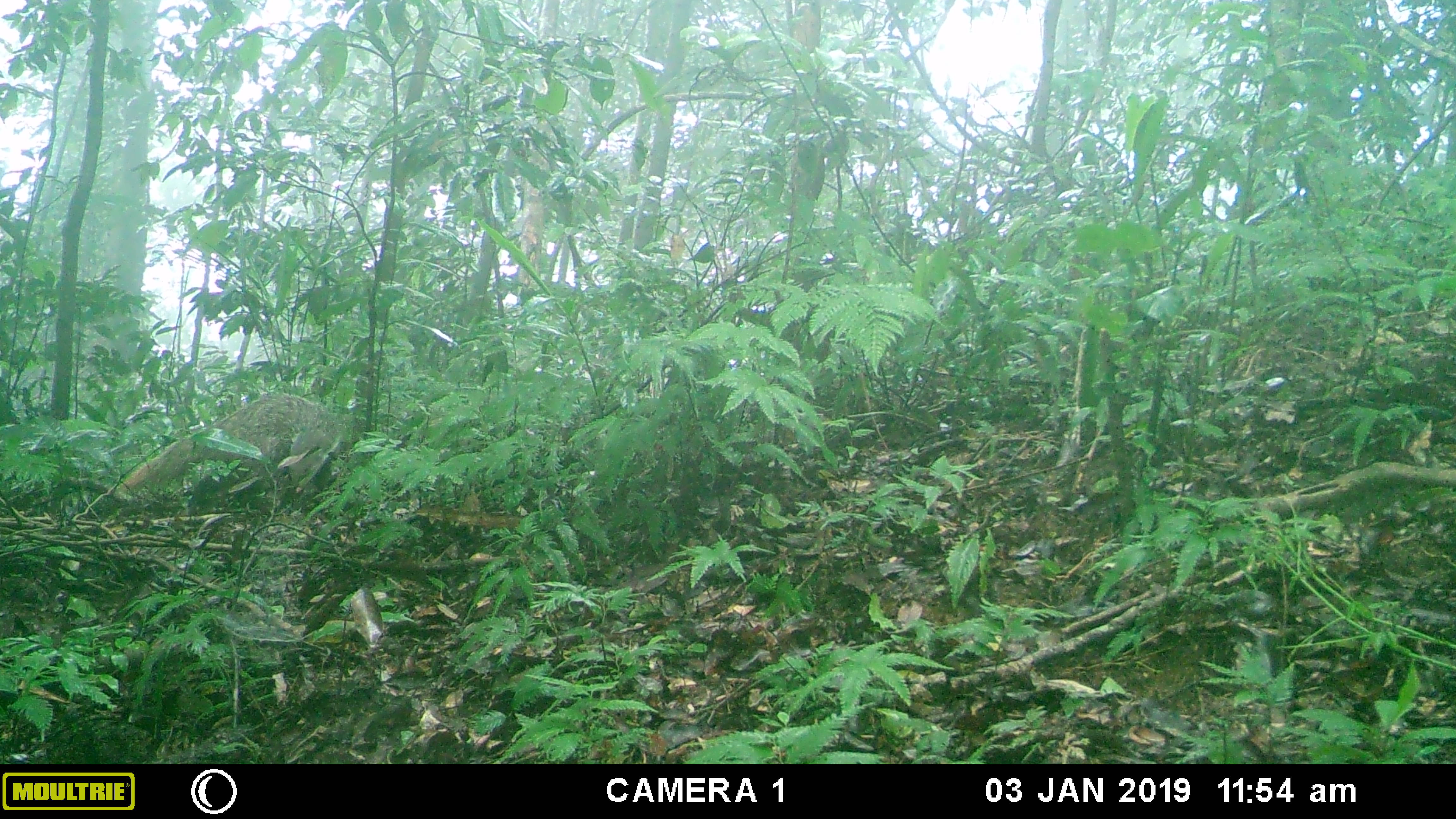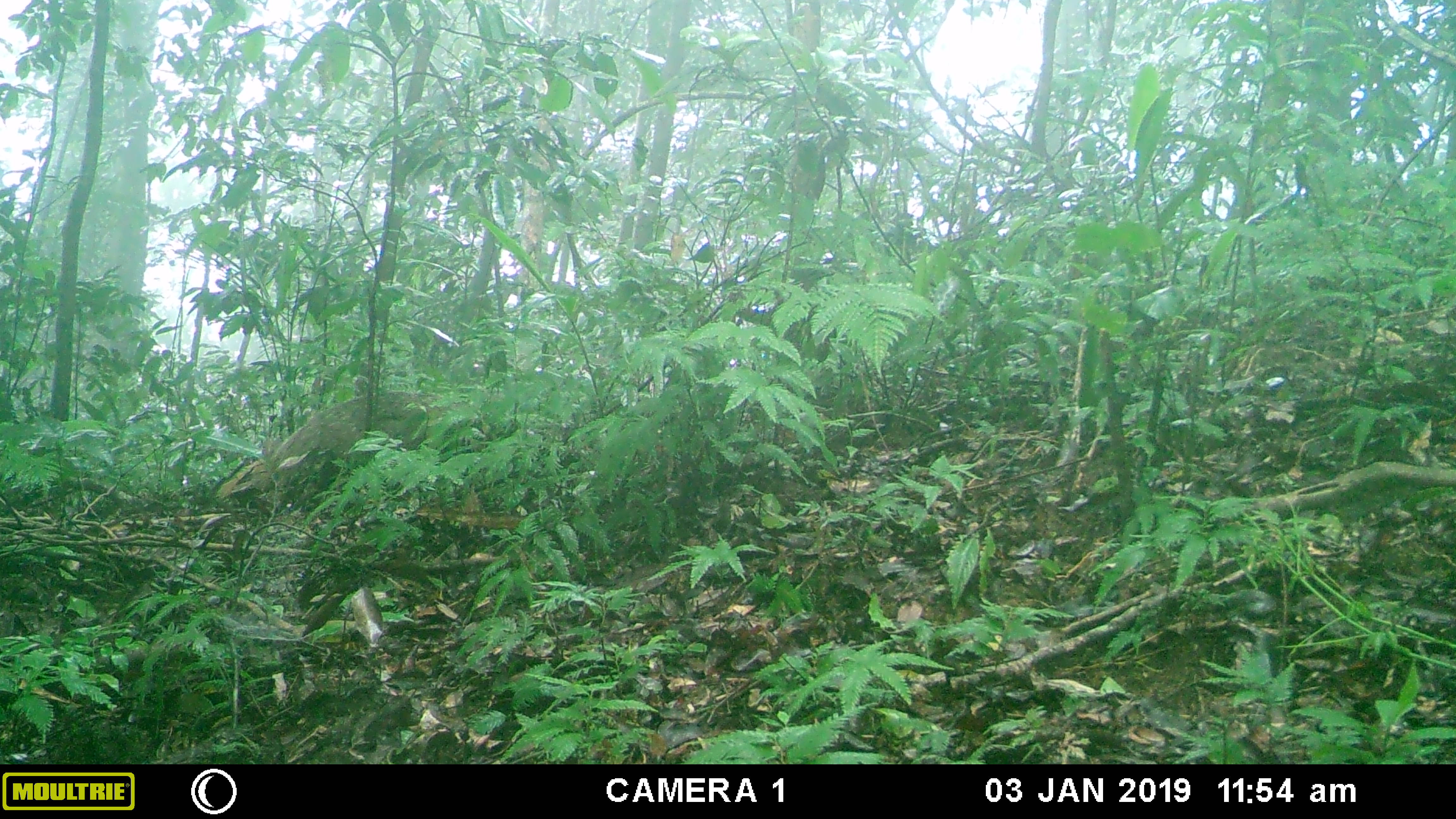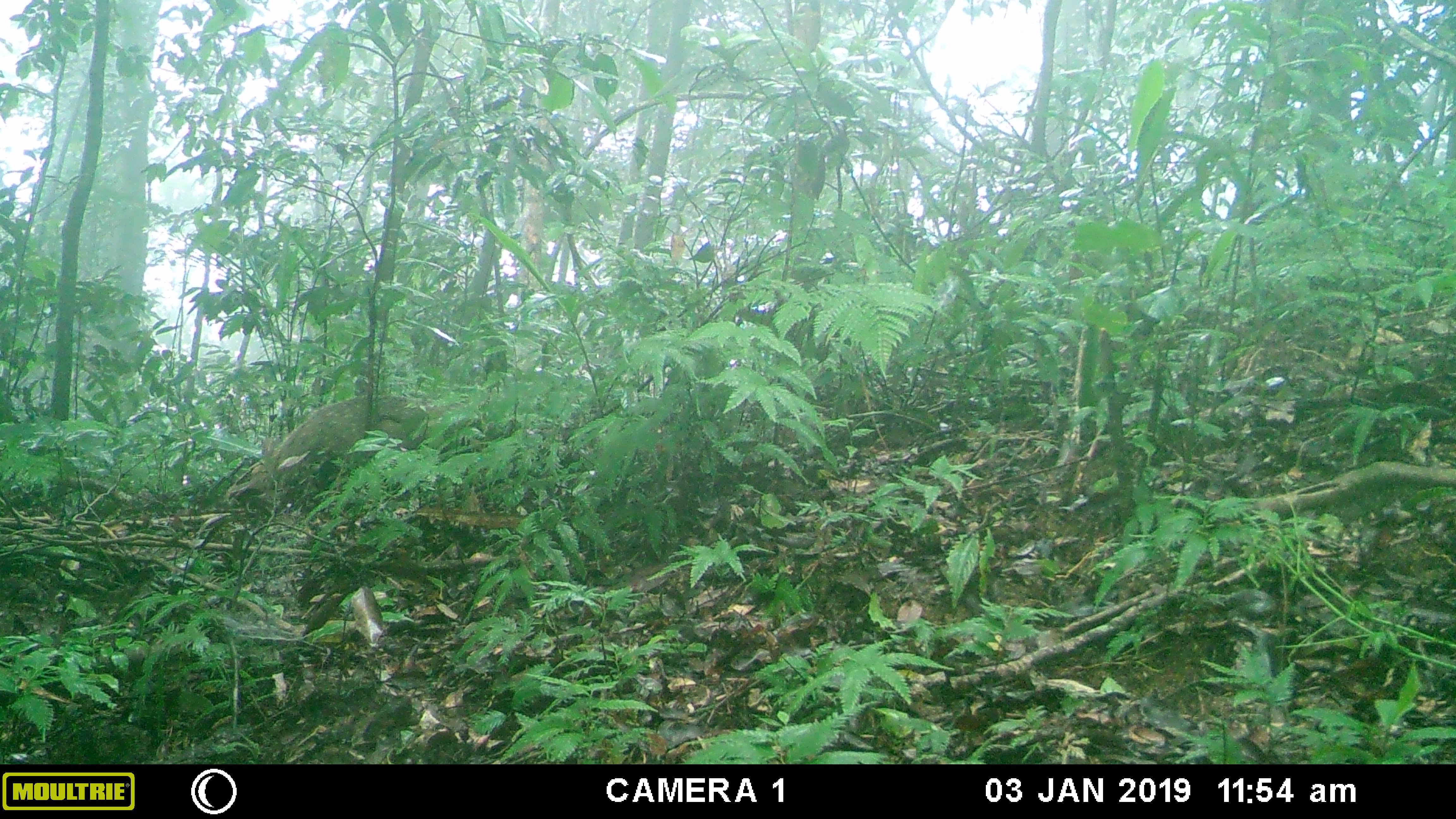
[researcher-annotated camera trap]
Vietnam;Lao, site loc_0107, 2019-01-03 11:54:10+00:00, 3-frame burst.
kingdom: Animalia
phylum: Chordata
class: Mammalia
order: Carnivora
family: Herpestidae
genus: Urva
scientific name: Urva urva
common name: crab-eating mongoose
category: crab eating mongoose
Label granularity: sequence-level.